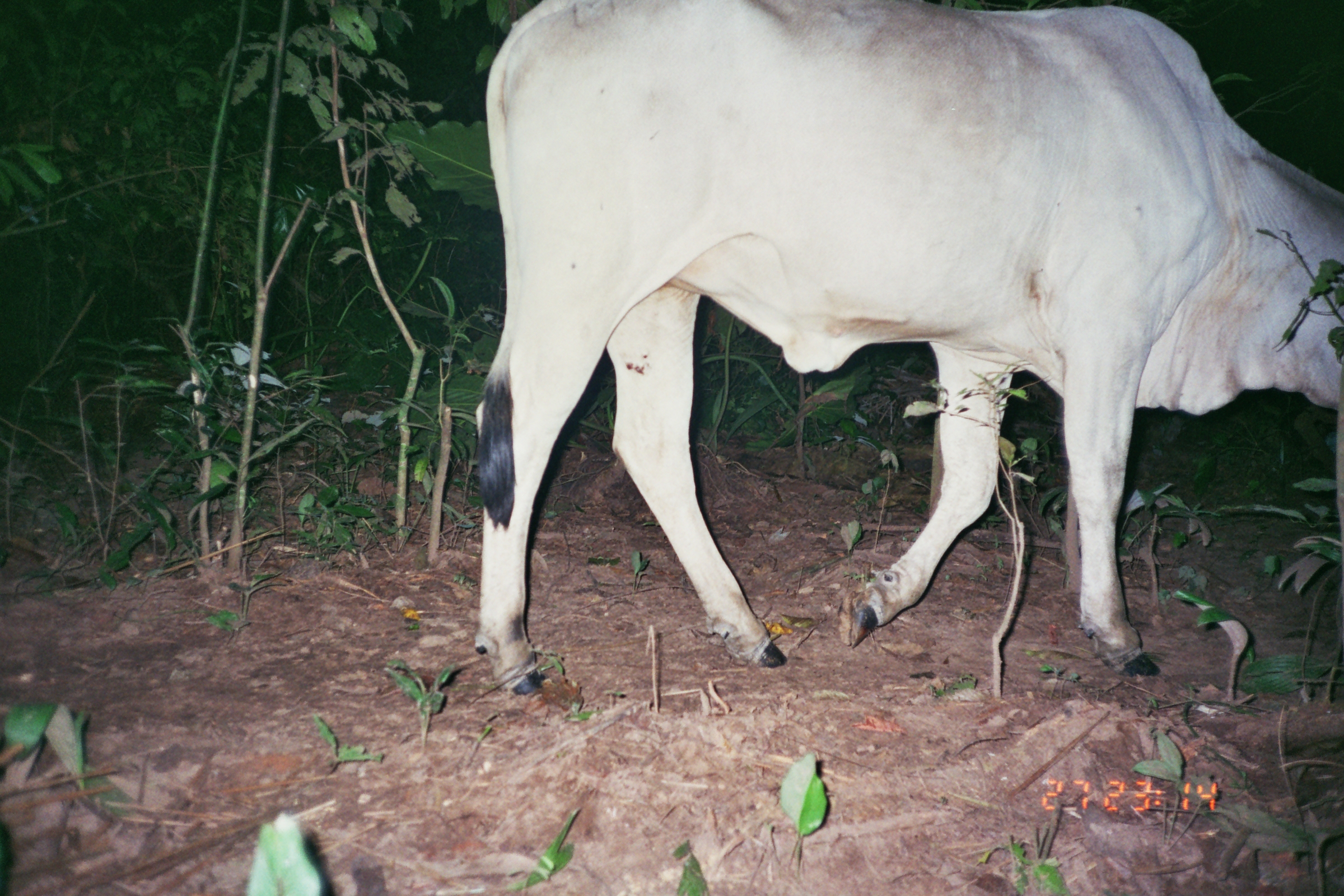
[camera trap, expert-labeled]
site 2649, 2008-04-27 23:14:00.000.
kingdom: Animalia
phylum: Chordata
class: Mammalia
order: Artiodactyla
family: Bovidae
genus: Bos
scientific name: Bos taurus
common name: domestic cattle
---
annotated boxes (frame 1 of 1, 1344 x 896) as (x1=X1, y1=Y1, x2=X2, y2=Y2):
bos taurus: (x1=474, y1=0, x2=1344, y2=695)